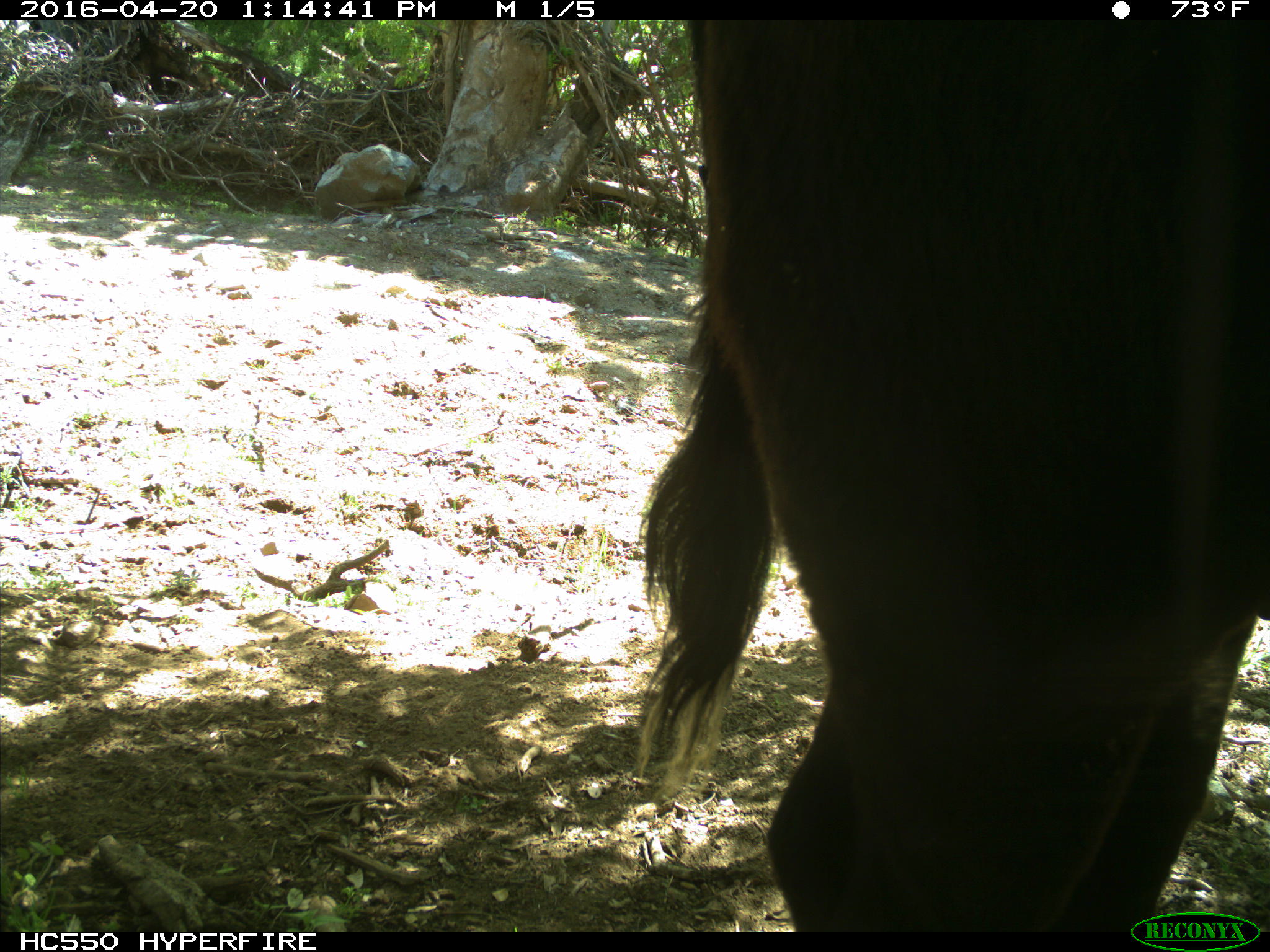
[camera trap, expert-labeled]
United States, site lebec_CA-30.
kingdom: Animalia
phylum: Chordata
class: Mammalia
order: Artiodactyla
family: Bovidae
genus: Bos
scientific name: Bos taurus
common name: domestic cow